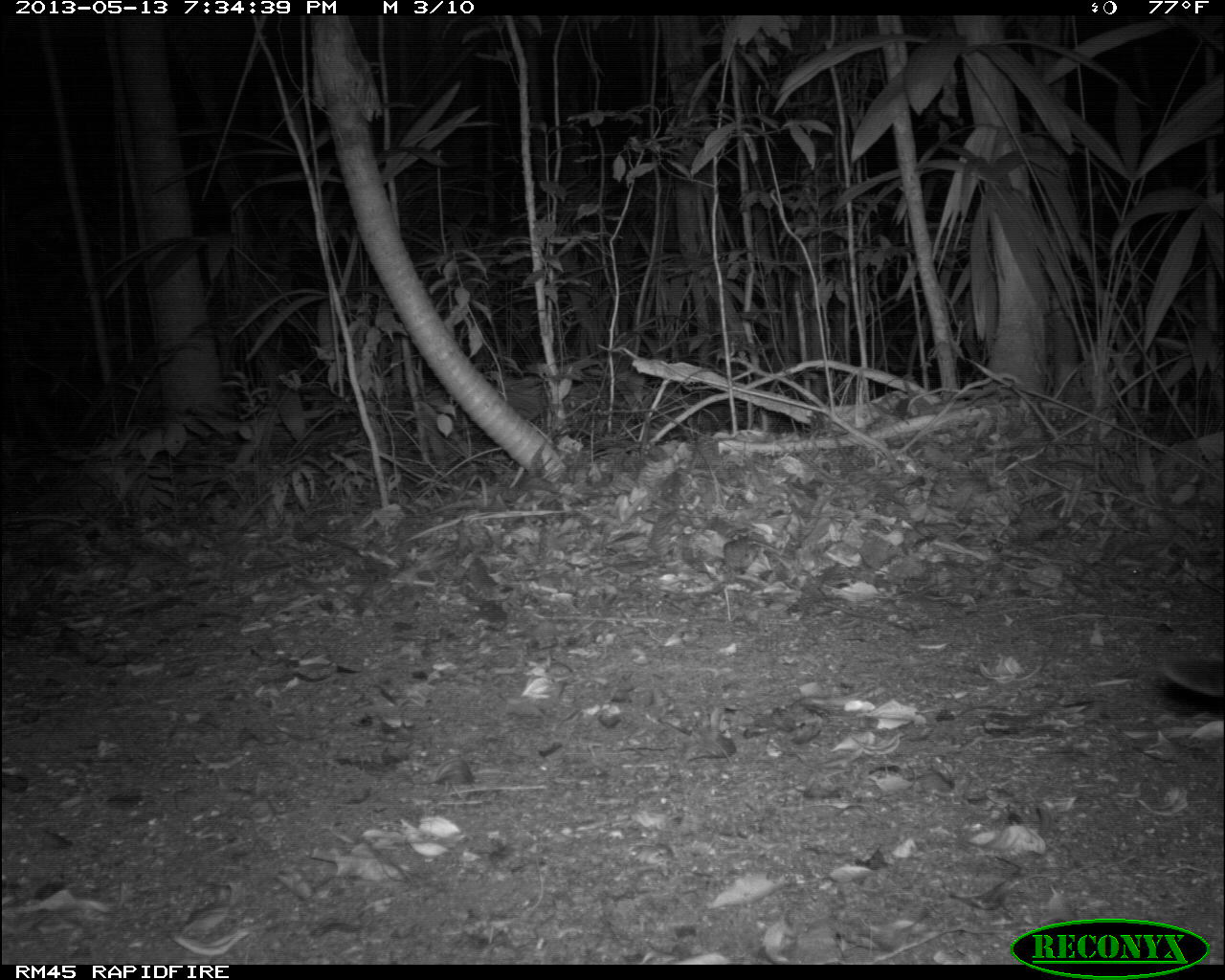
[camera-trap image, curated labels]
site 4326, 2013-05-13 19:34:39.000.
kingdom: Animalia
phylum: Chordata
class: Mammalia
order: Carnivora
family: Felidae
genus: Leopardus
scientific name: Leopardus pardalis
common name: ocelot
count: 1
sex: female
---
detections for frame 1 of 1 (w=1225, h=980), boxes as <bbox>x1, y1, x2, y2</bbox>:
leopardus pardalis: <bbox>1159, 652, 1223, 698</bbox>